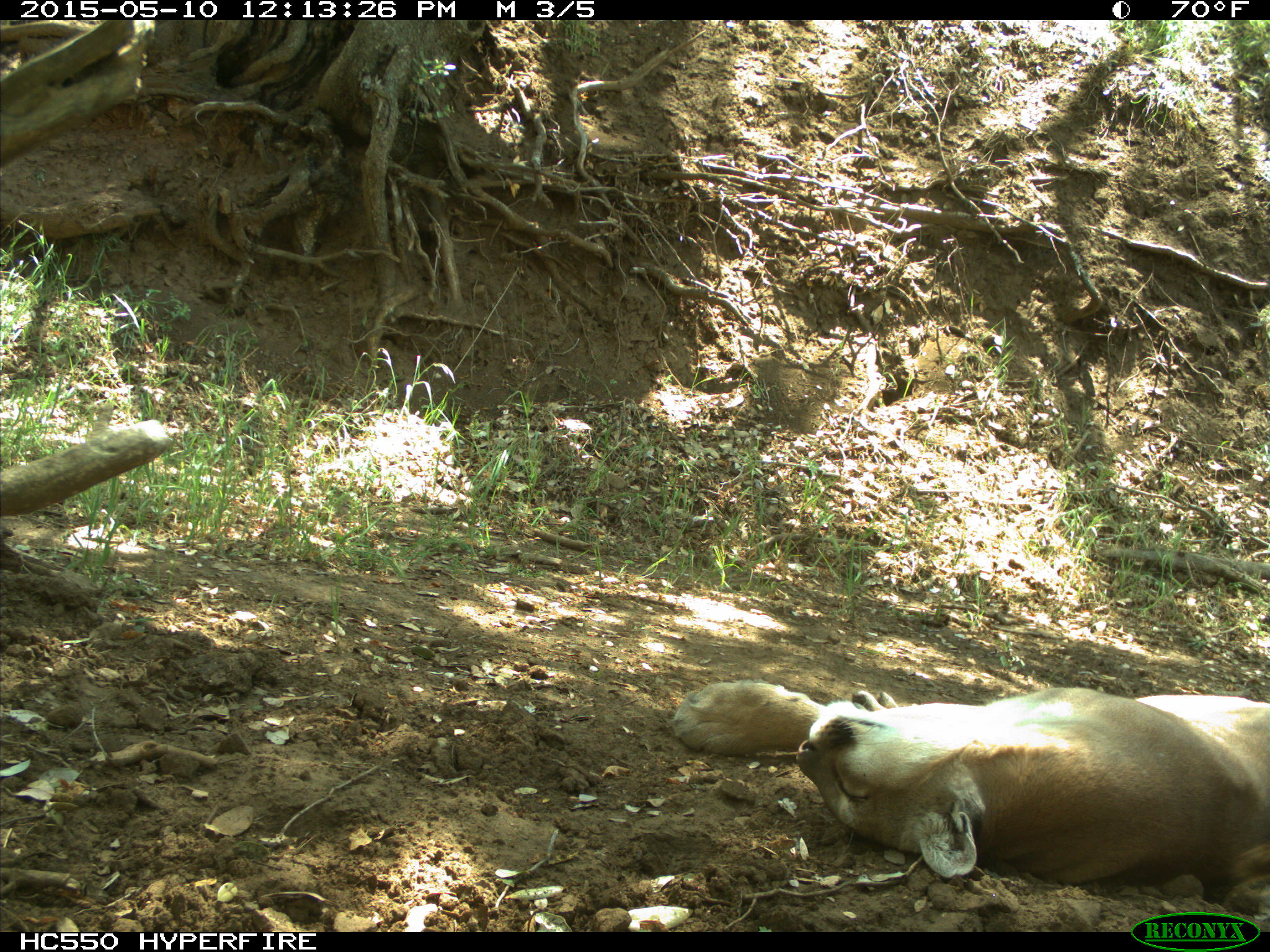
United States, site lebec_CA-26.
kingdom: Animalia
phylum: Chordata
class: Mammalia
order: Carnivora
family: Felidae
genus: Puma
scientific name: Puma concolor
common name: mountain lion